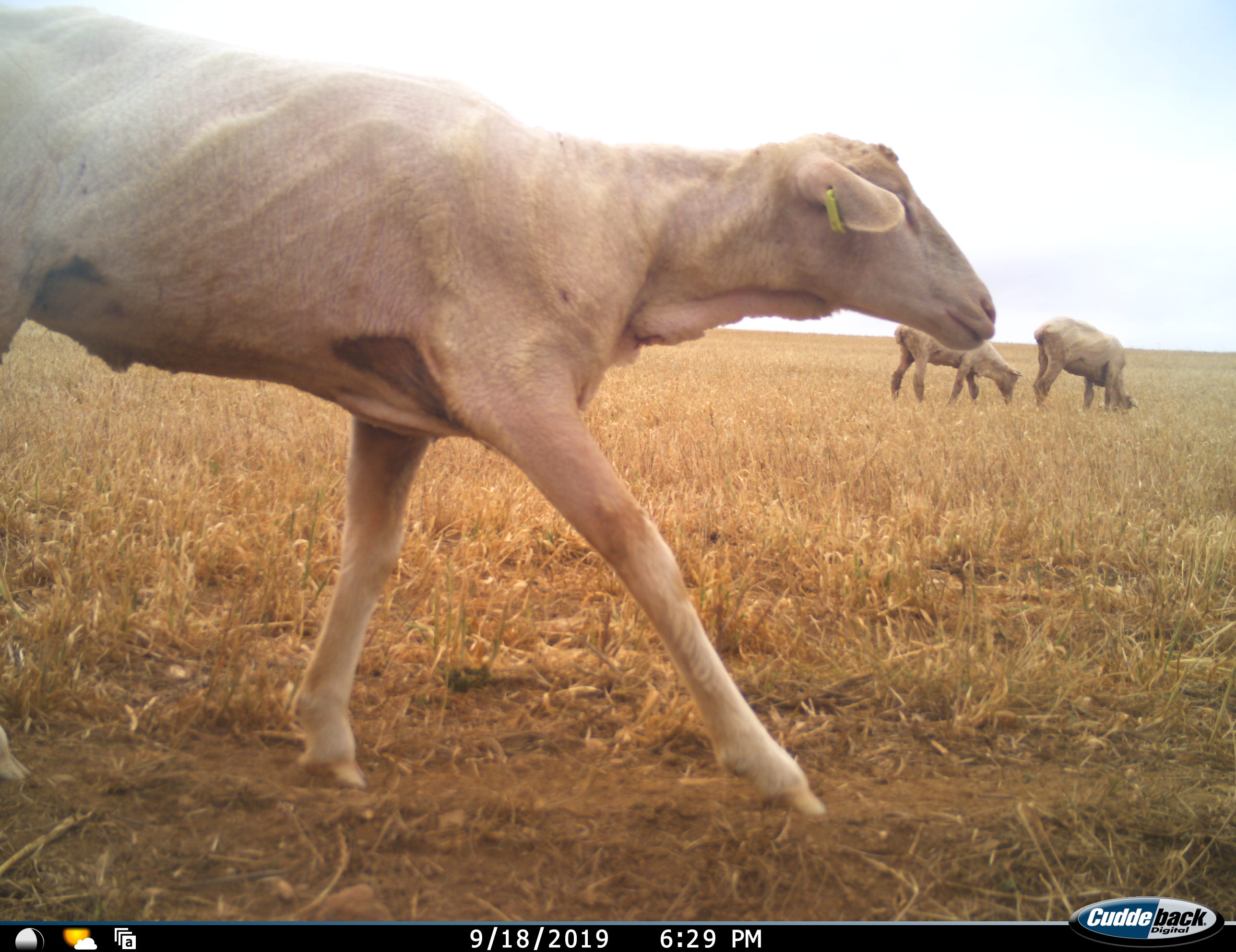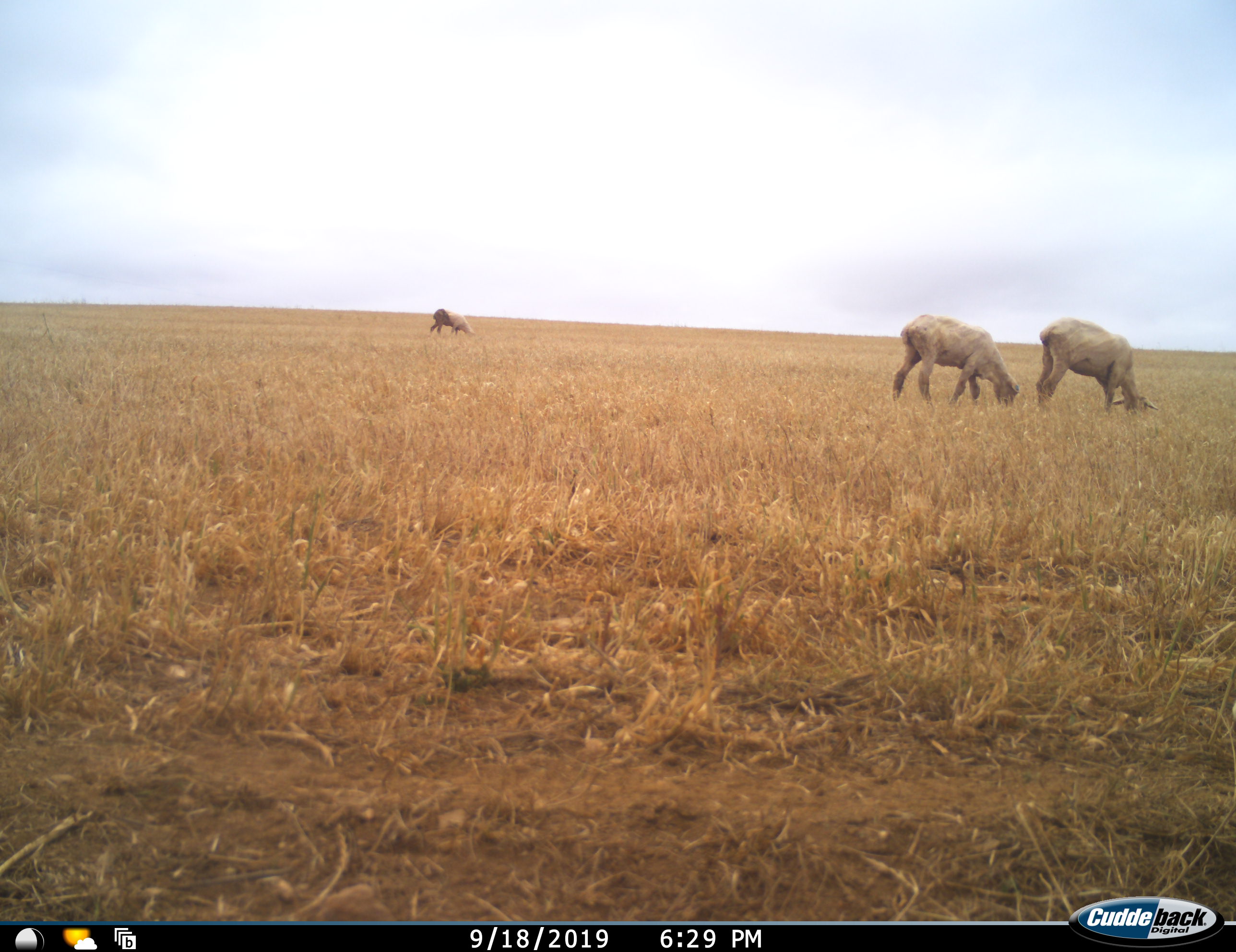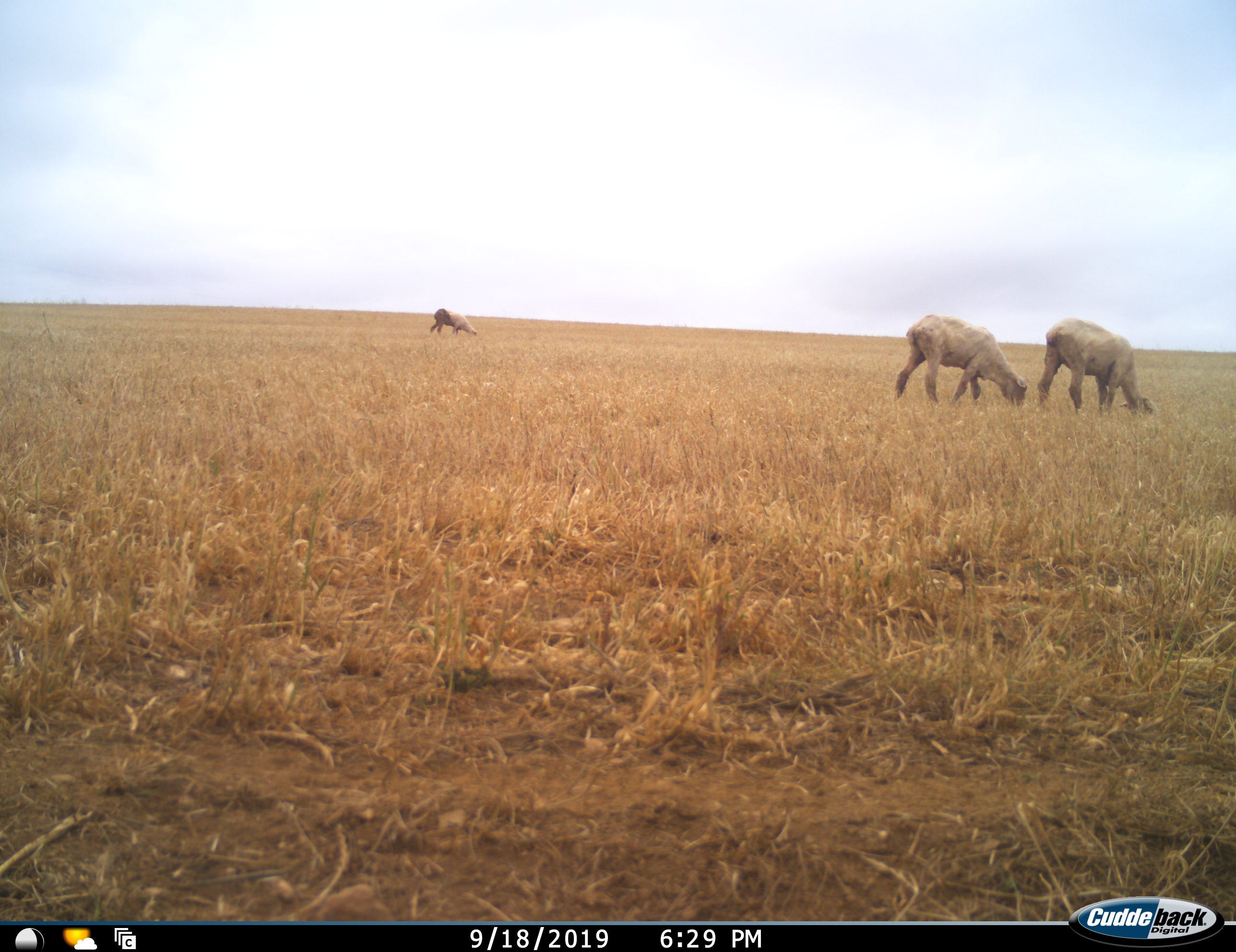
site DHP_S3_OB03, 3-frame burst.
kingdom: Animalia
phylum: Chordata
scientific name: Vertebrata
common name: domestic animal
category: domesticanimal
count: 4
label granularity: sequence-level